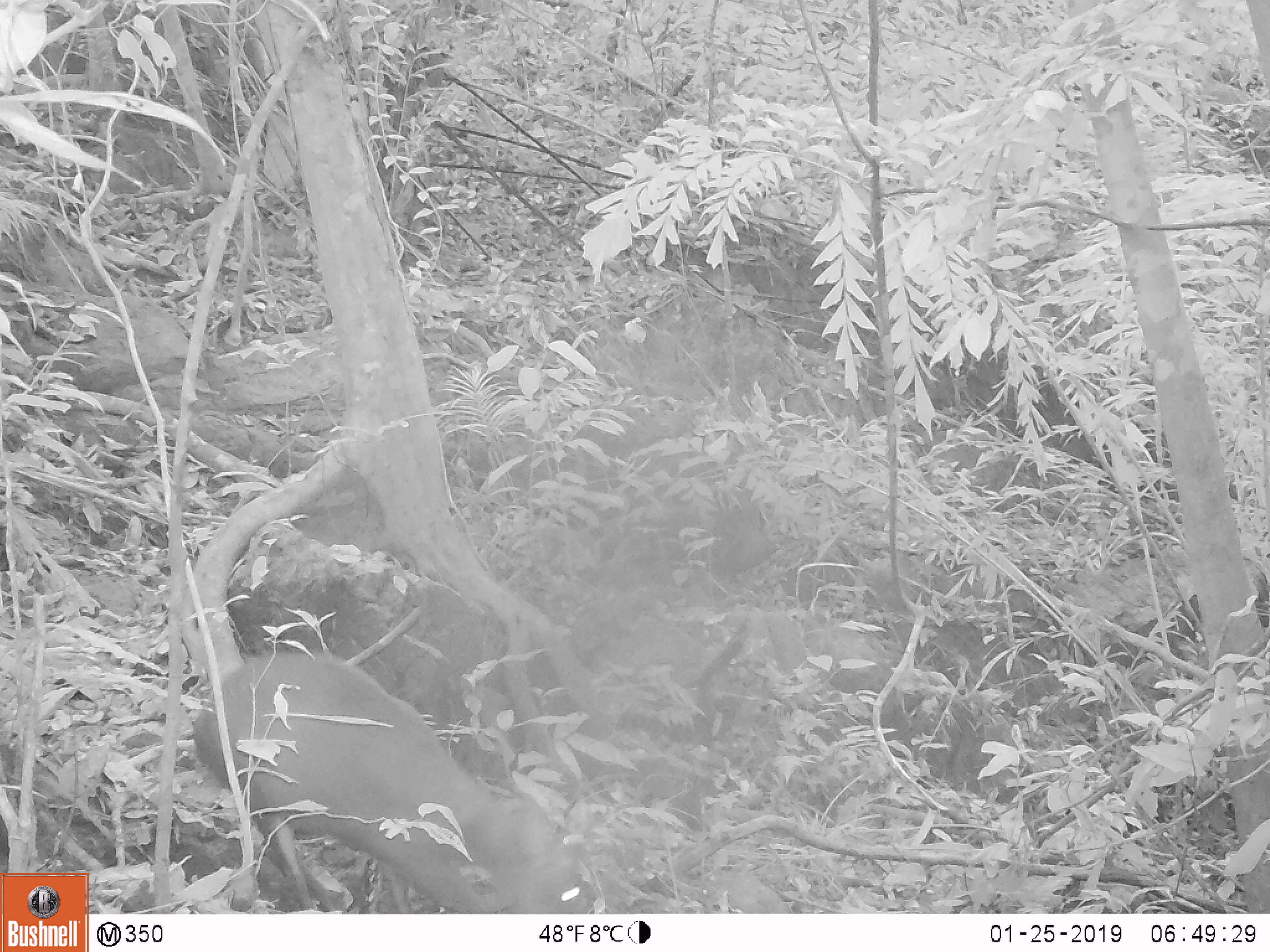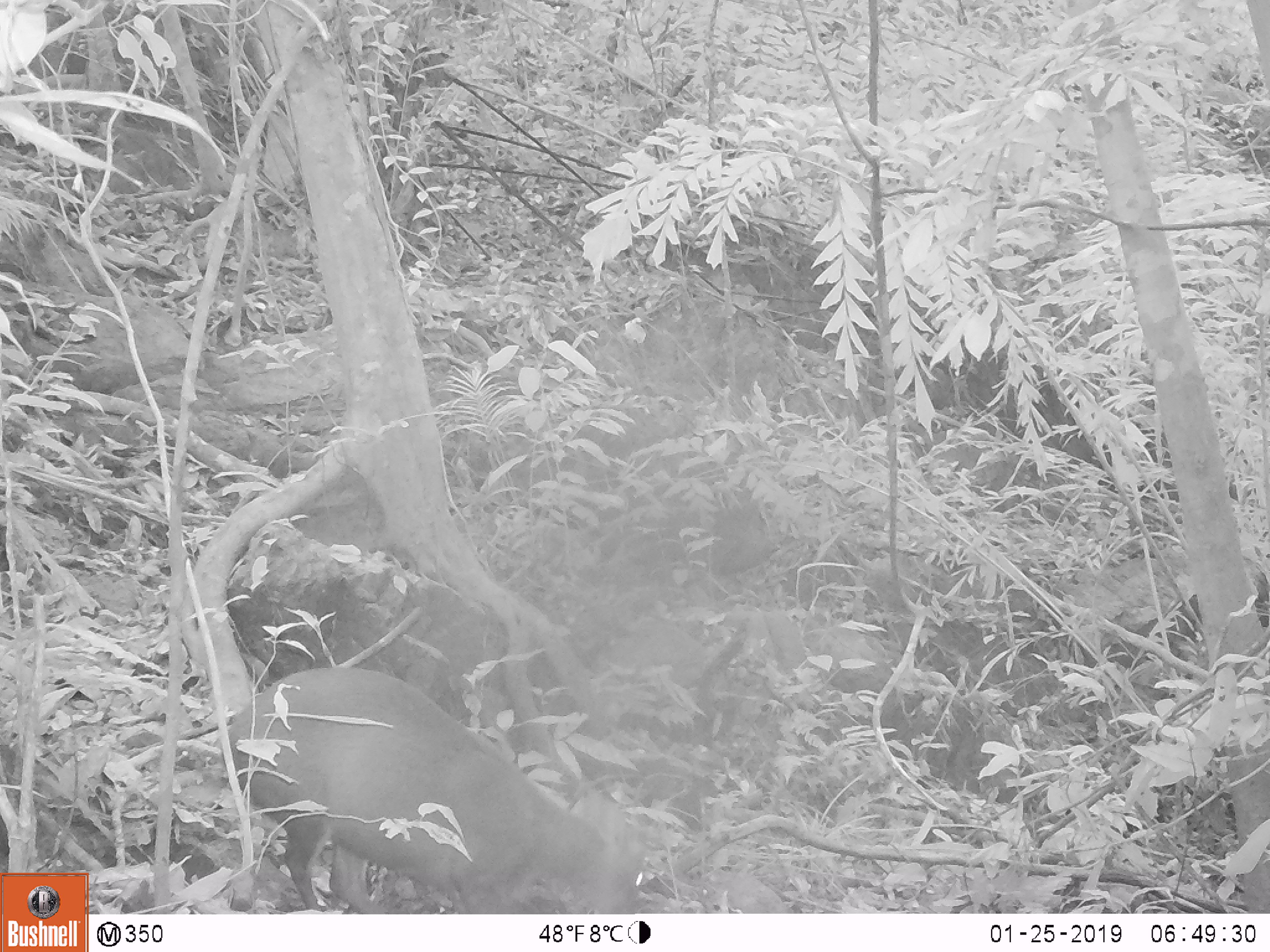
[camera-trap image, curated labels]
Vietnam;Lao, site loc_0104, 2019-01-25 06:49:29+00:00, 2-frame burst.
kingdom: Animalia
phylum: Chordata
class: Mammalia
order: Artiodactyla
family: Cervidae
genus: Muntiacus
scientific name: Muntiacus rooseveltorum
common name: roosevelt's muntjac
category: roosevelts muntjac group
Roosevelts muntjac group (roosevelt's muntjac) (Muntiacus rooseveltorum). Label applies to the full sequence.